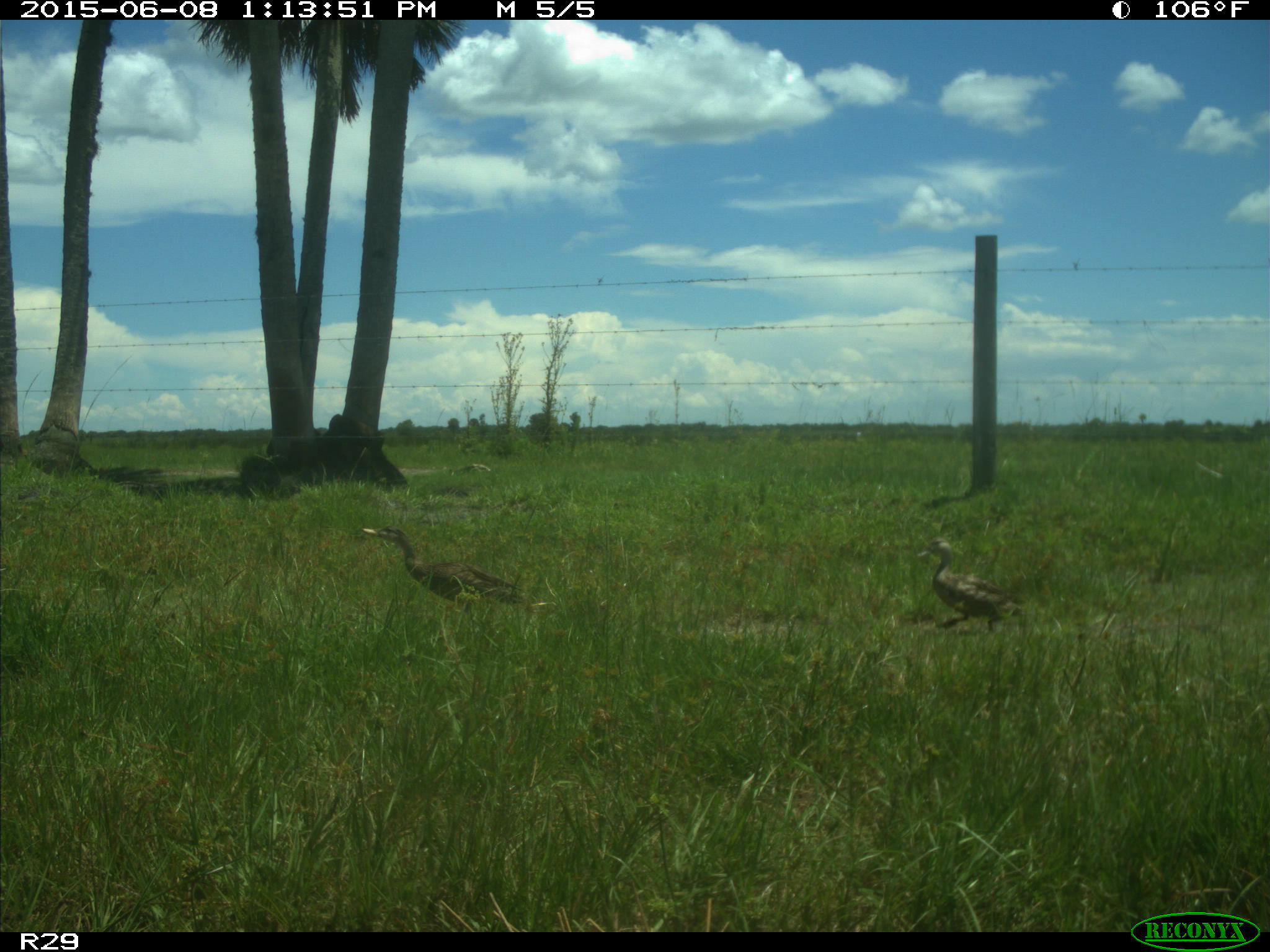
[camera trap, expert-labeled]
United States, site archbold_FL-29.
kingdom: Animalia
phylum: Chordata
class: Aves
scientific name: Aves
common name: birds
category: unidentified bird